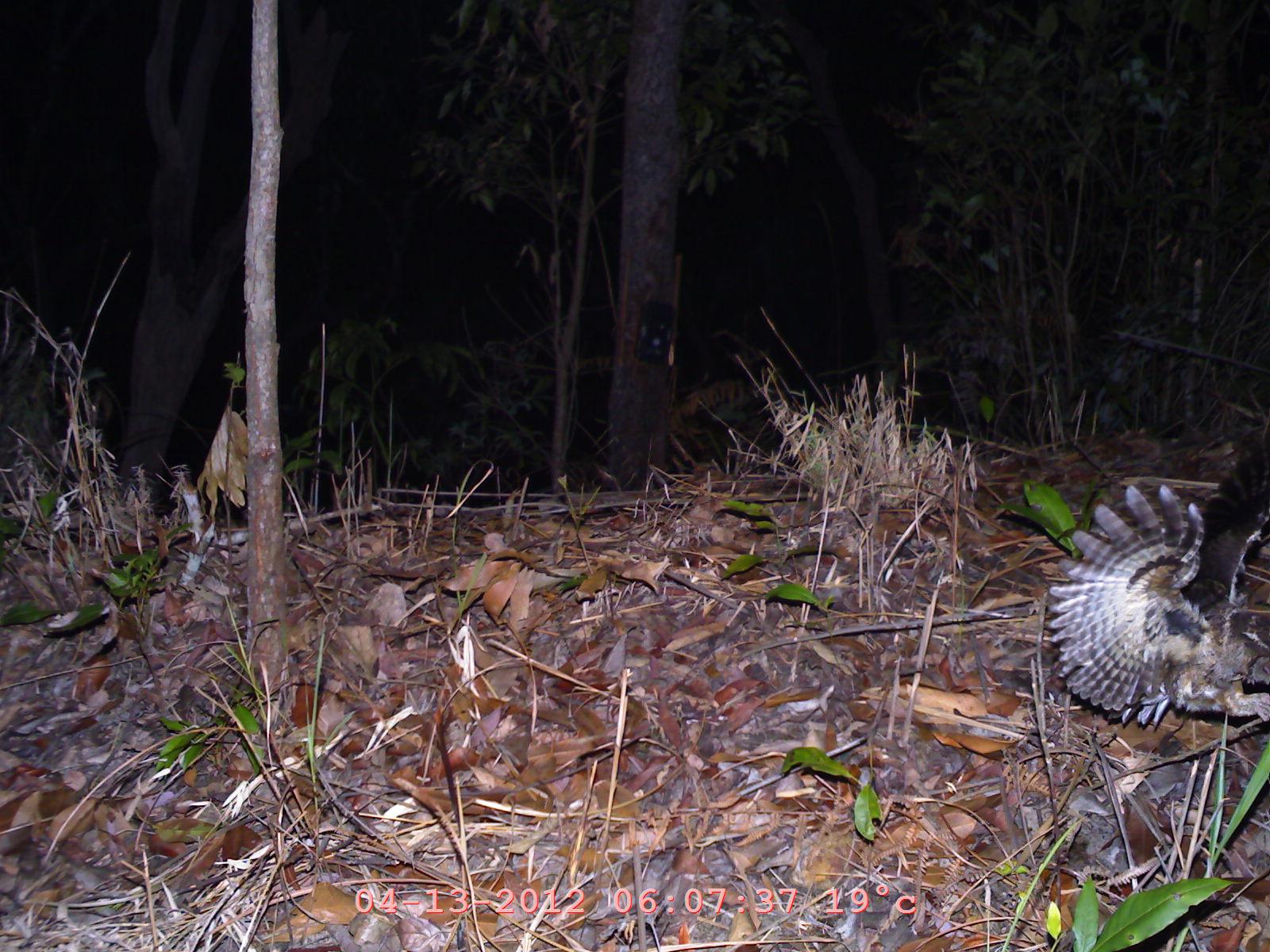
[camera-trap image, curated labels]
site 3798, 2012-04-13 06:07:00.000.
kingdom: Animalia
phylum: Chordata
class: Aves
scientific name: Aves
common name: bird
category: unknown bird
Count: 1.